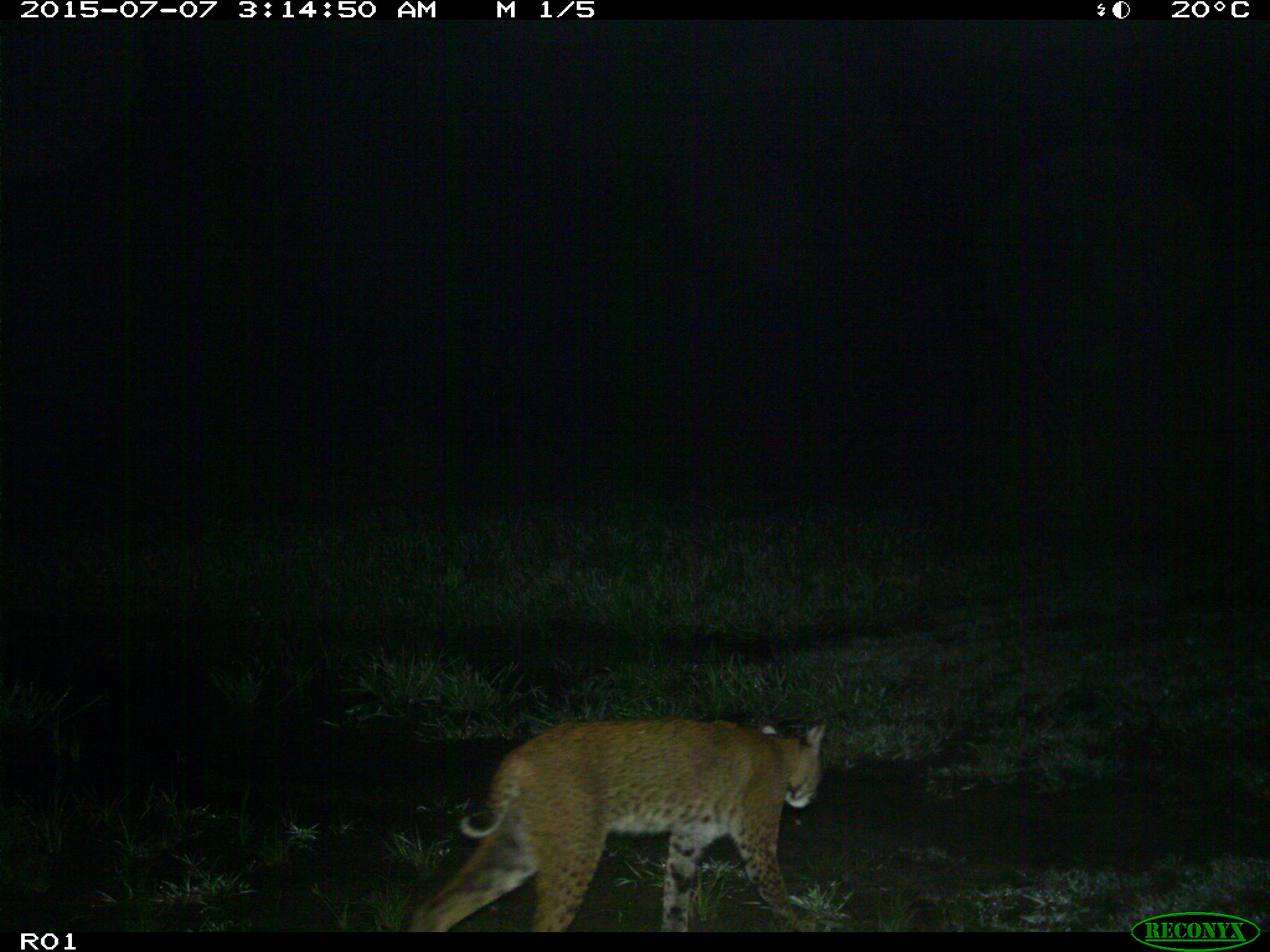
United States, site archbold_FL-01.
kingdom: Animalia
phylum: Chordata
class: Mammalia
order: Carnivora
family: Felidae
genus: Lynx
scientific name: Lynx rufus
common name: bobcat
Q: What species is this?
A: Lynx rufus (bobcat).